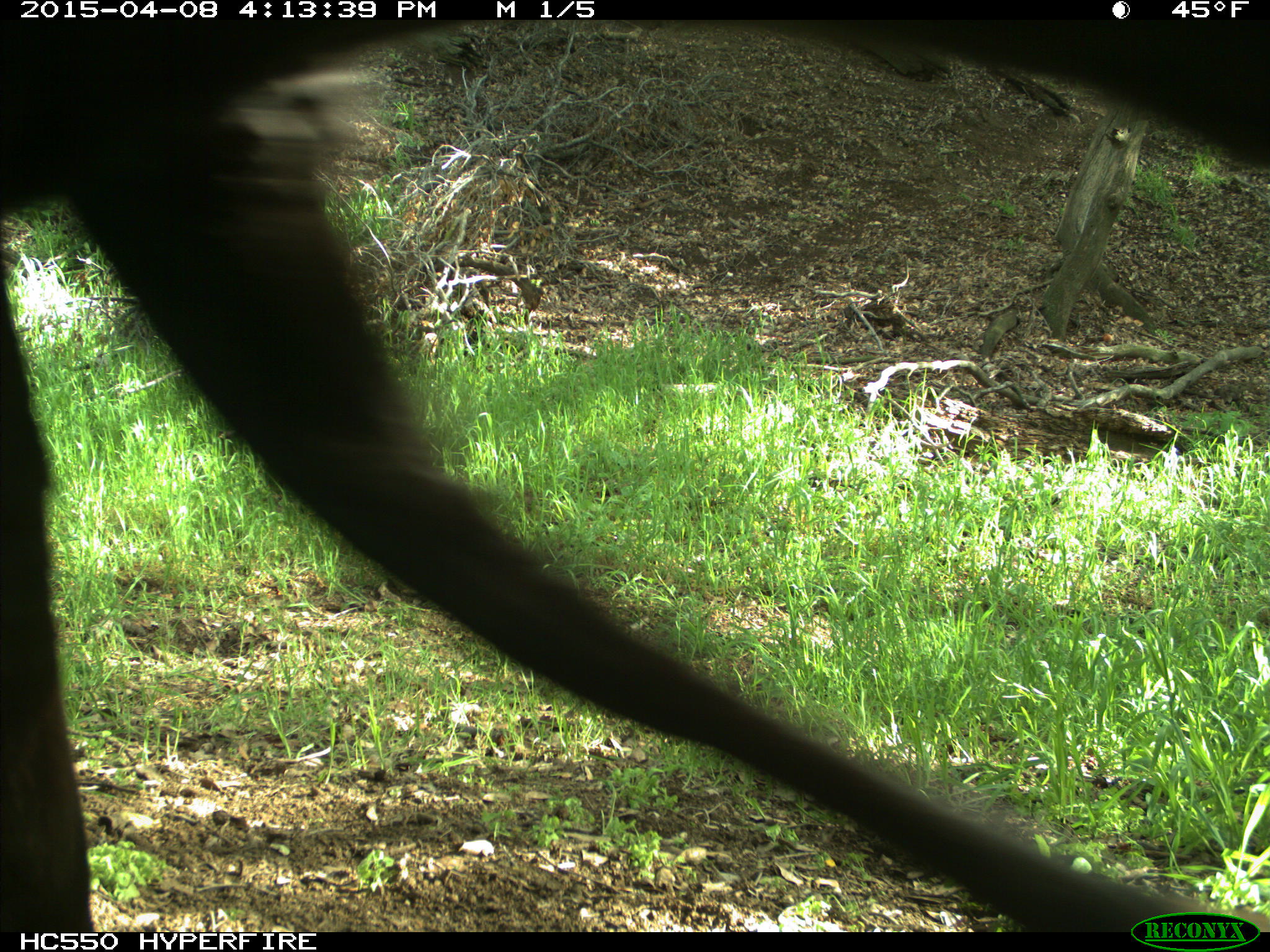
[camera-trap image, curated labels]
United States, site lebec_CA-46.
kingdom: Animalia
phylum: Chordata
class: Mammalia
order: Artiodactyla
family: Bovidae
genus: Bos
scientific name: Bos taurus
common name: domestic cow